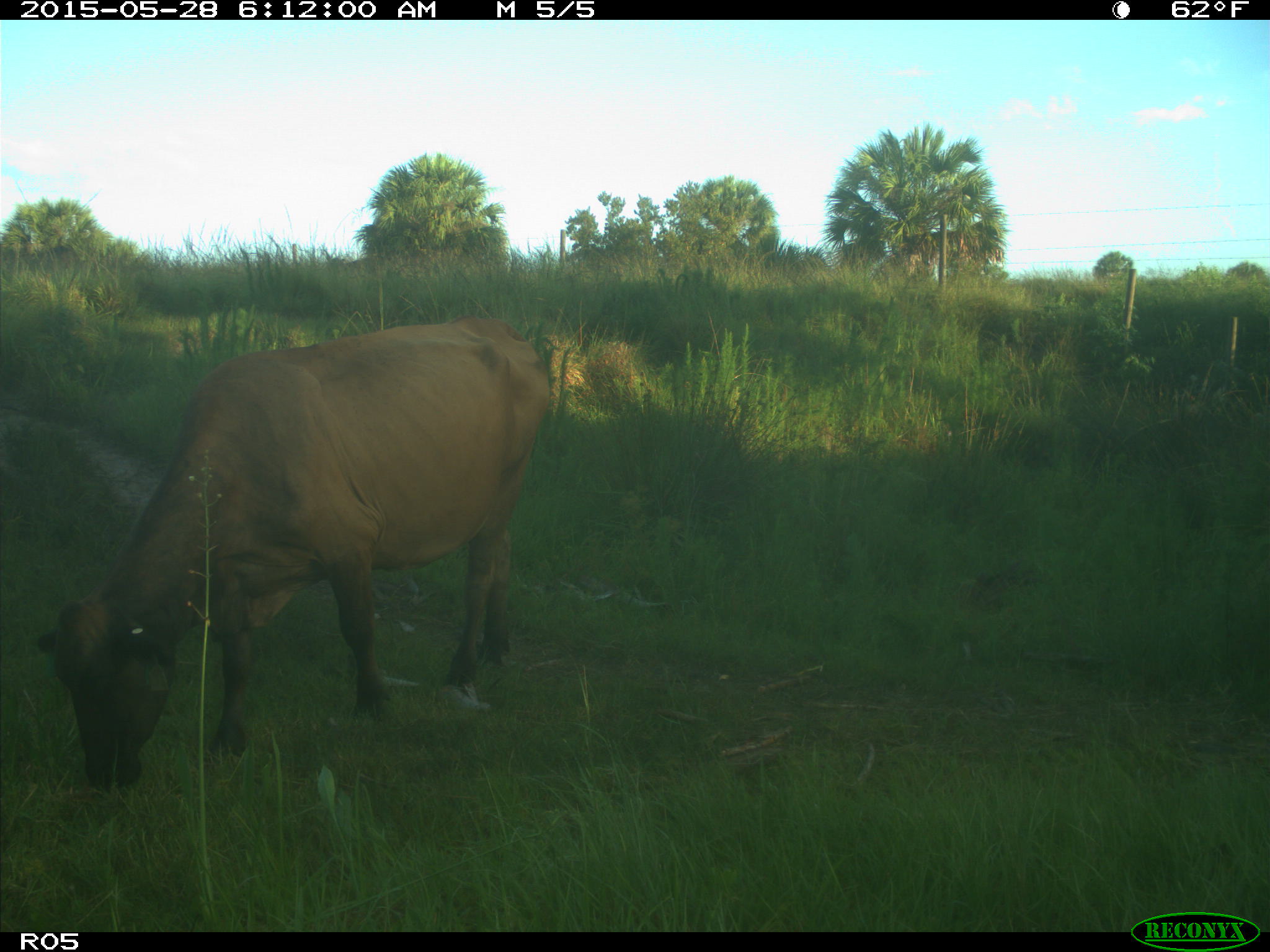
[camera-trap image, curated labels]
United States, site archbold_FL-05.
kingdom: Animalia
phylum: Chordata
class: Mammalia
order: Artiodactyla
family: Bovidae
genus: Bos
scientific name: Bos taurus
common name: domestic cow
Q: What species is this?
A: Bos taurus (domestic cow).